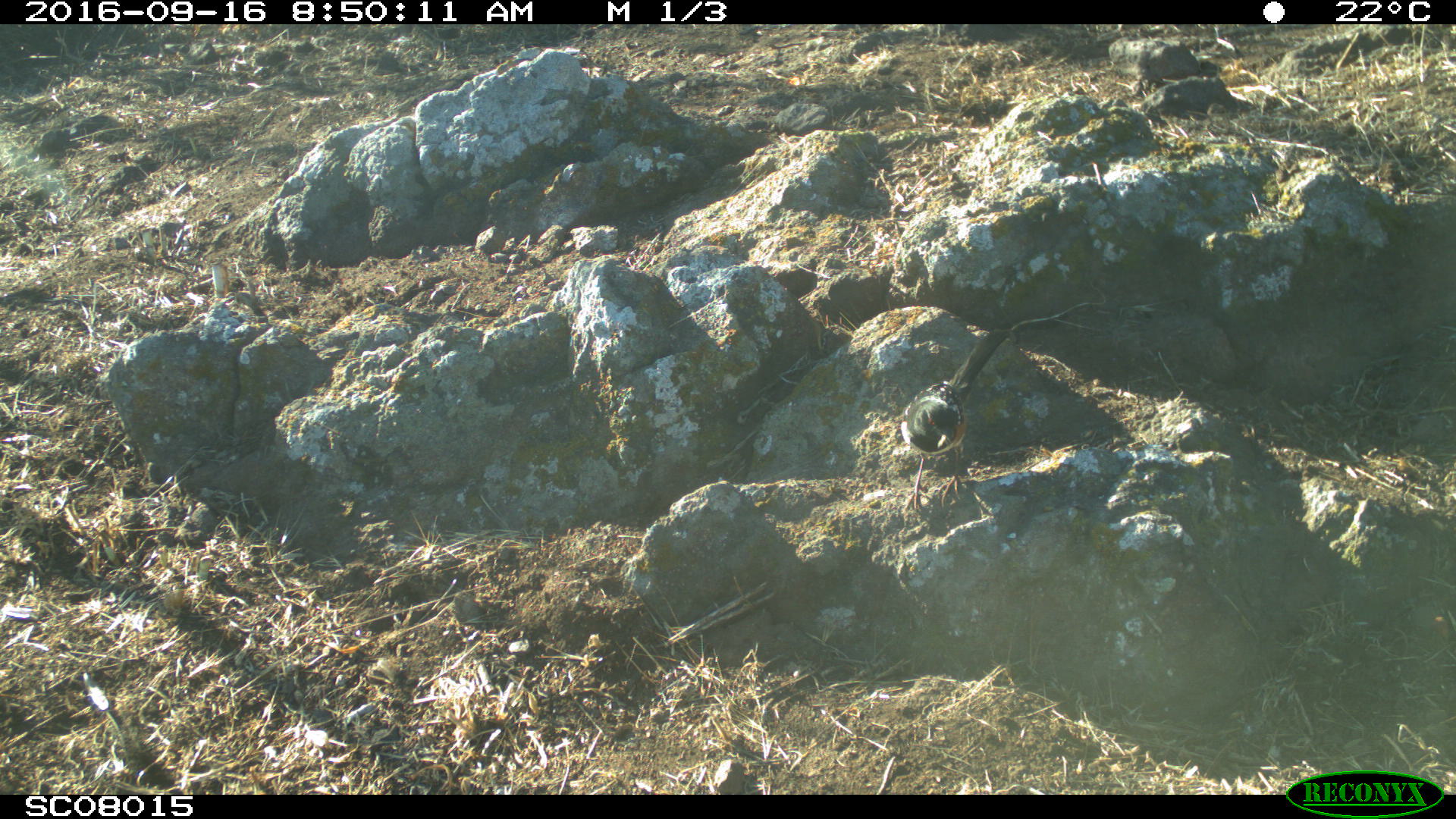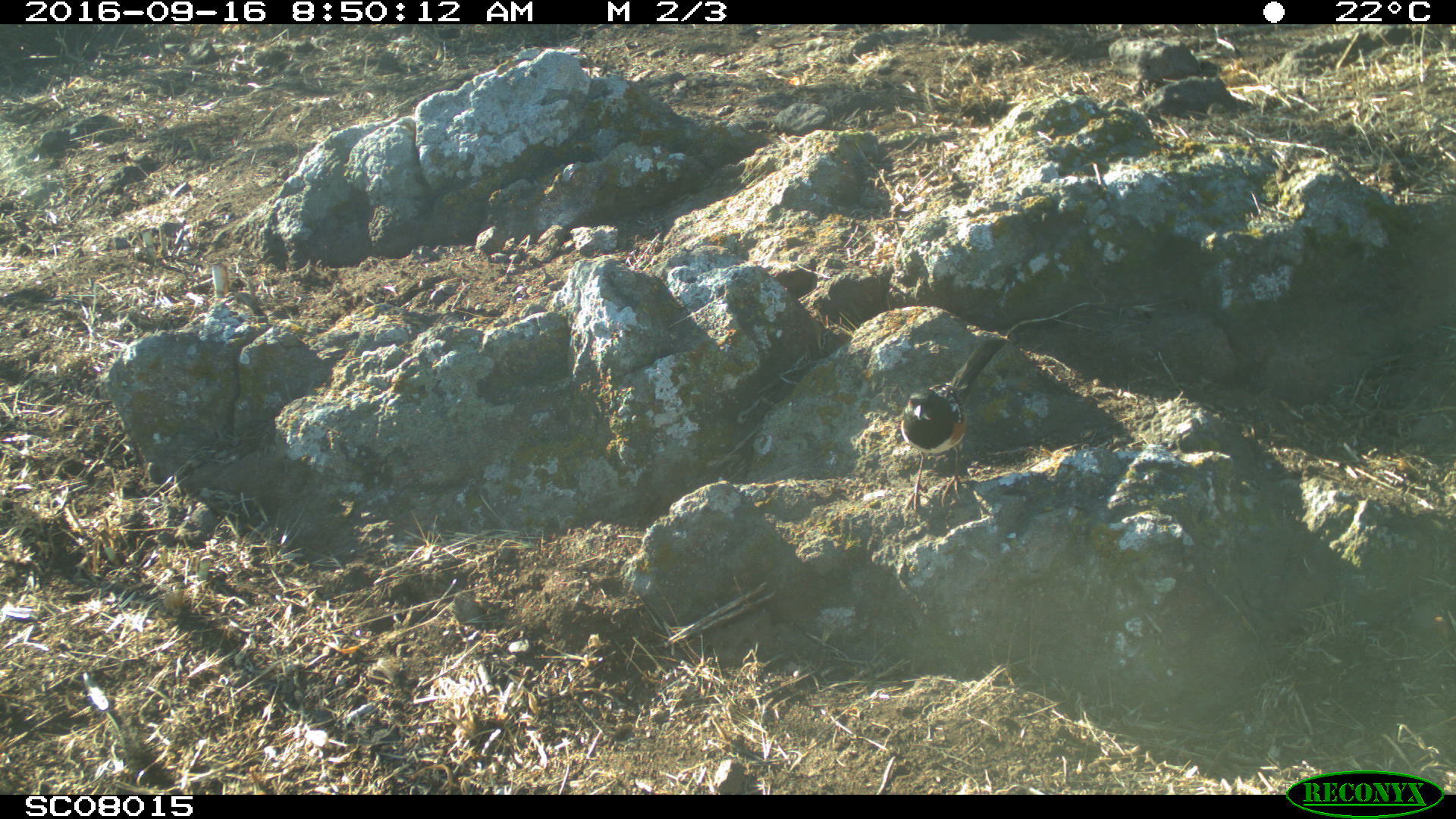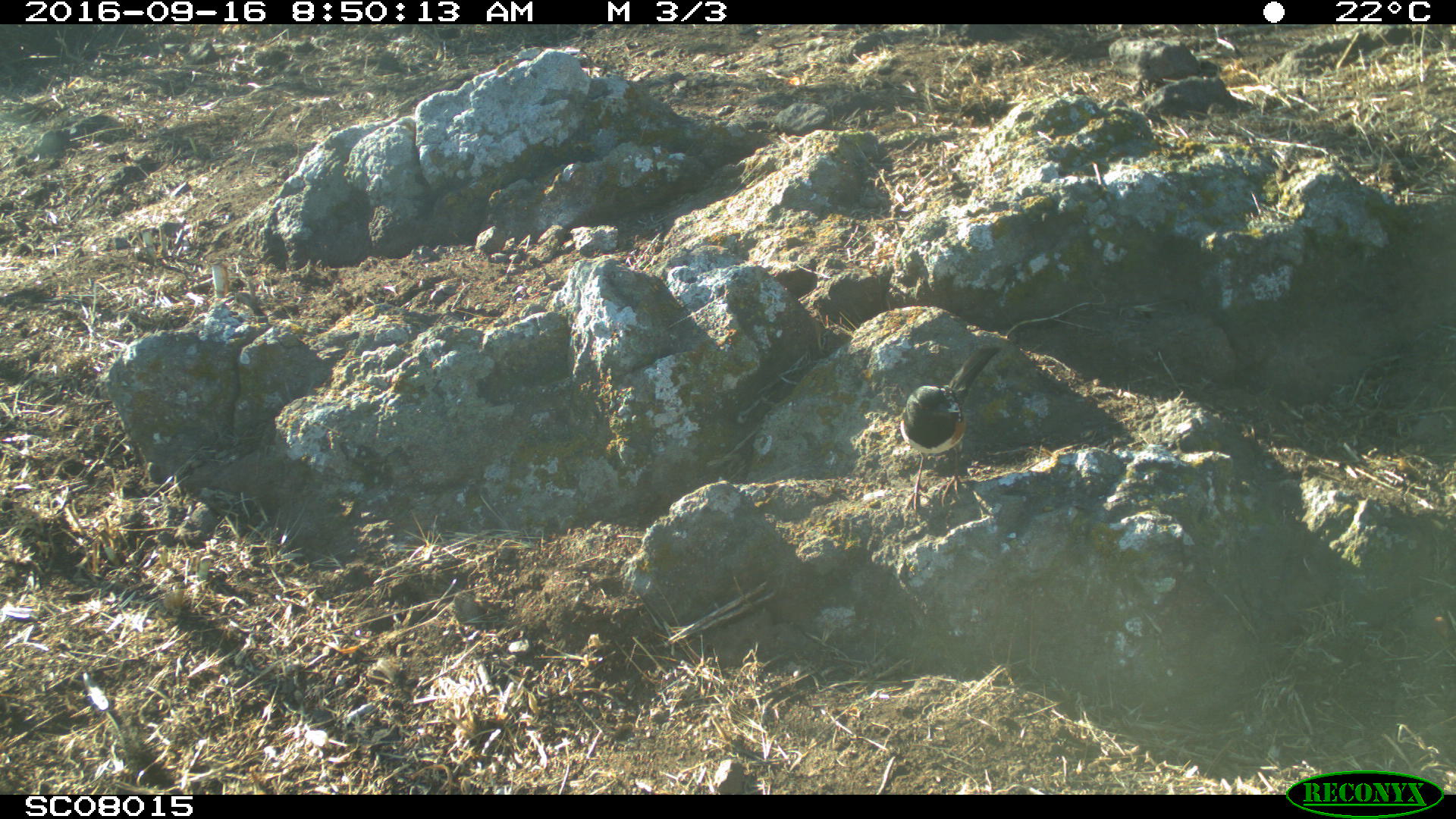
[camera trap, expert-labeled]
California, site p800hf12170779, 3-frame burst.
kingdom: Animalia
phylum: Chordata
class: Aves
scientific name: Aves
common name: bird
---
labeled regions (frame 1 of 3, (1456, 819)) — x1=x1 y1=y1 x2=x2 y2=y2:
bird: x1=896 y1=371 x2=968 y2=513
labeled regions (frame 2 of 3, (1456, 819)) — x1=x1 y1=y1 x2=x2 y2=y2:
bird: x1=900 y1=339 x2=1008 y2=512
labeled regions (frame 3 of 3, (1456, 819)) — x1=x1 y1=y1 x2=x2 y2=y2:
bird: x1=899 y1=346 x2=1003 y2=513